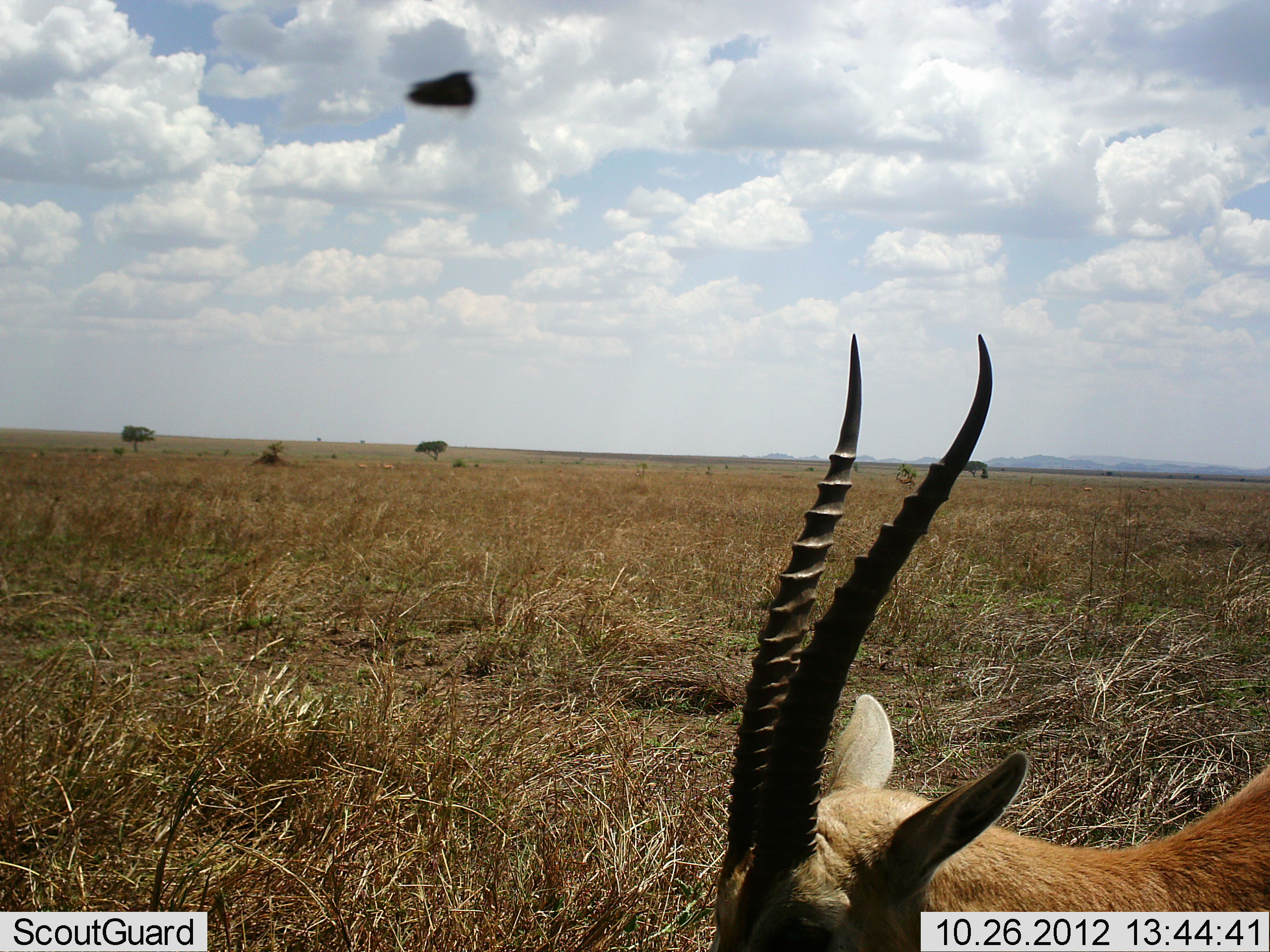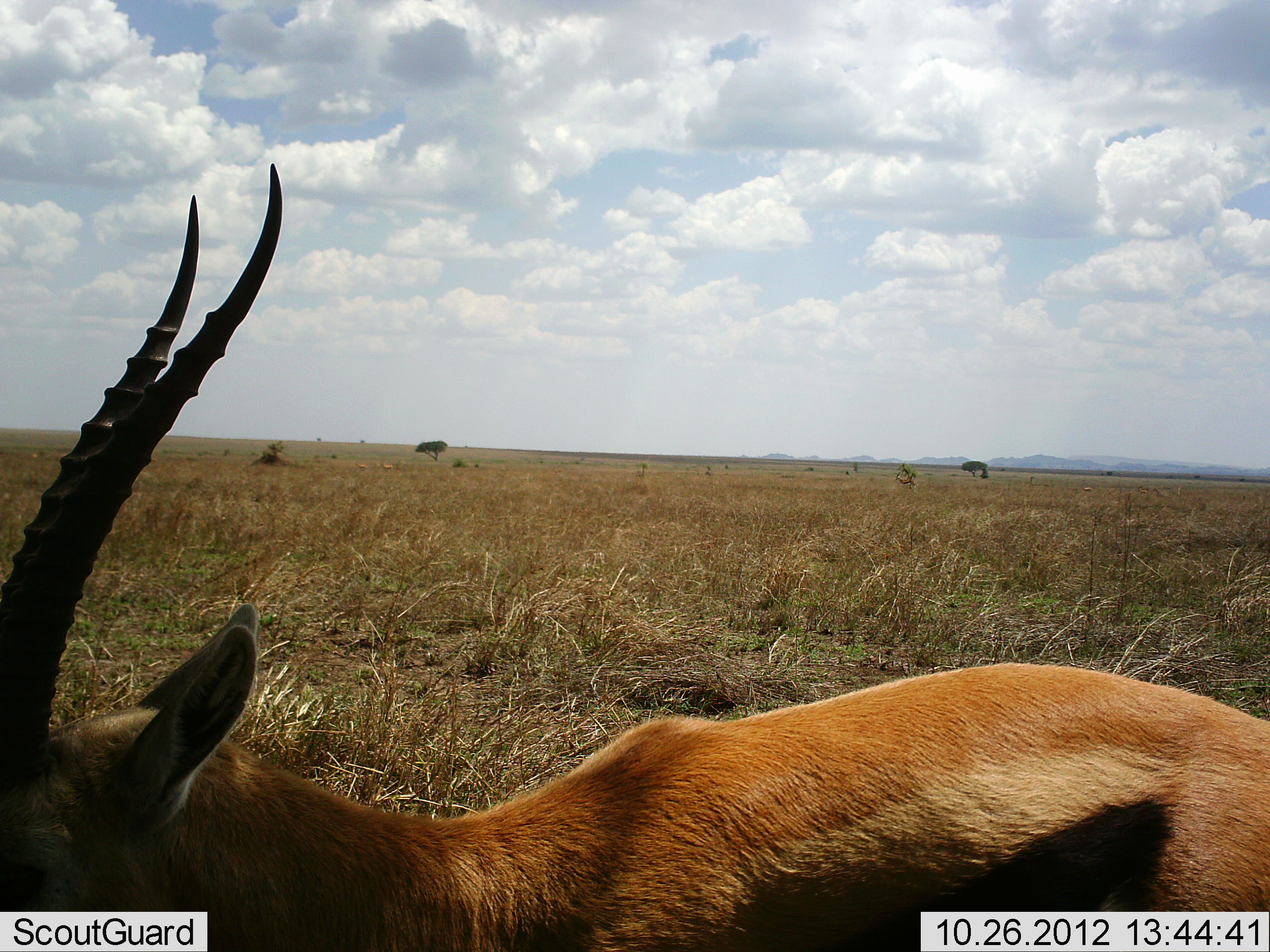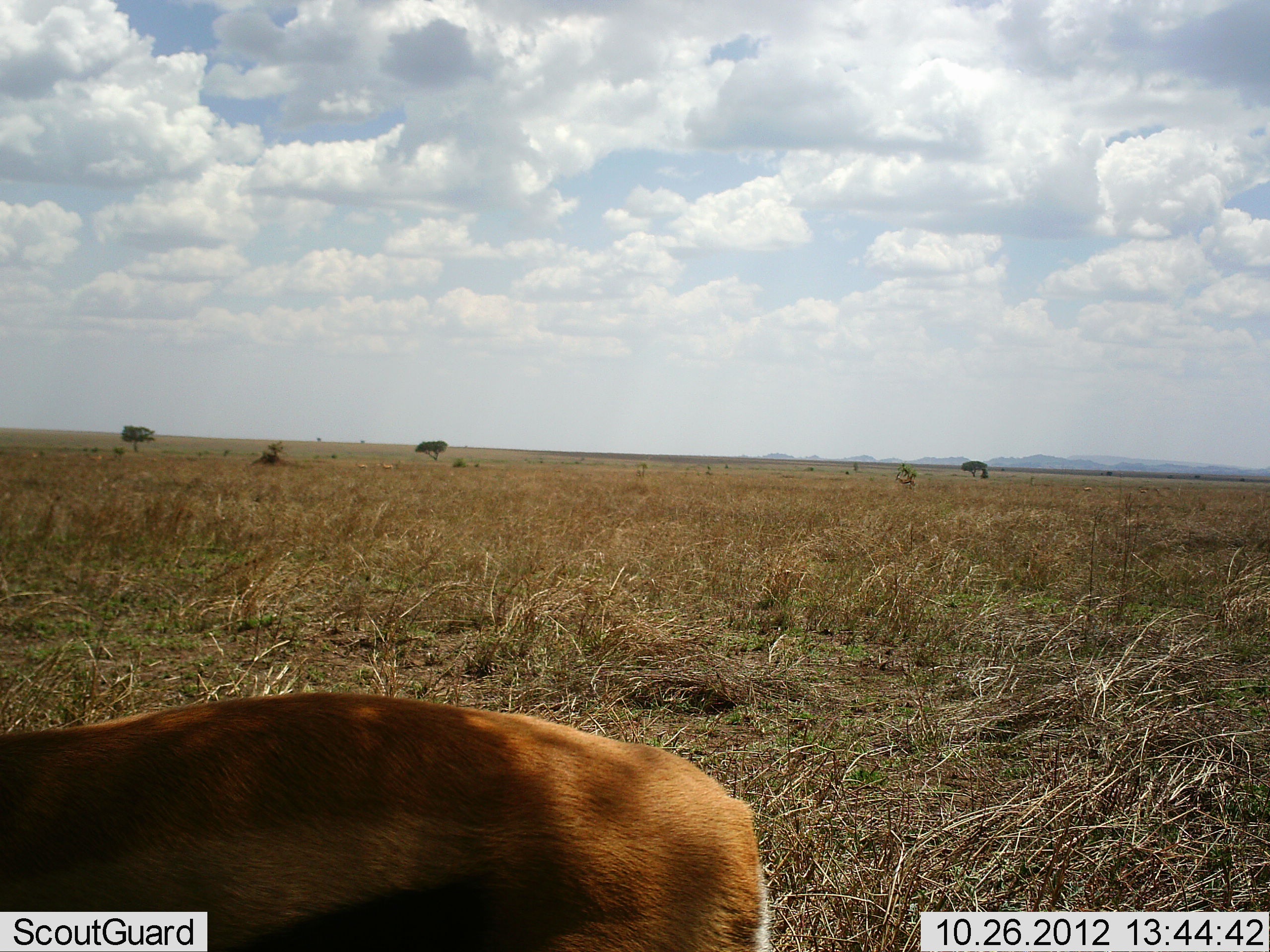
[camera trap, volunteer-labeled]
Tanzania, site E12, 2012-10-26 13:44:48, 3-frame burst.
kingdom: Animalia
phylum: Chordata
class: Mammalia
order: Artiodactyla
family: Bovidae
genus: Eudorcas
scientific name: Eudorcas thomsonii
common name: thomson's gazelle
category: gazellethomsons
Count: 1.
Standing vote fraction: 9%.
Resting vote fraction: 0%.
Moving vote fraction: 82%.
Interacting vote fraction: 0%.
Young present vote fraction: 0%.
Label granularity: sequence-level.